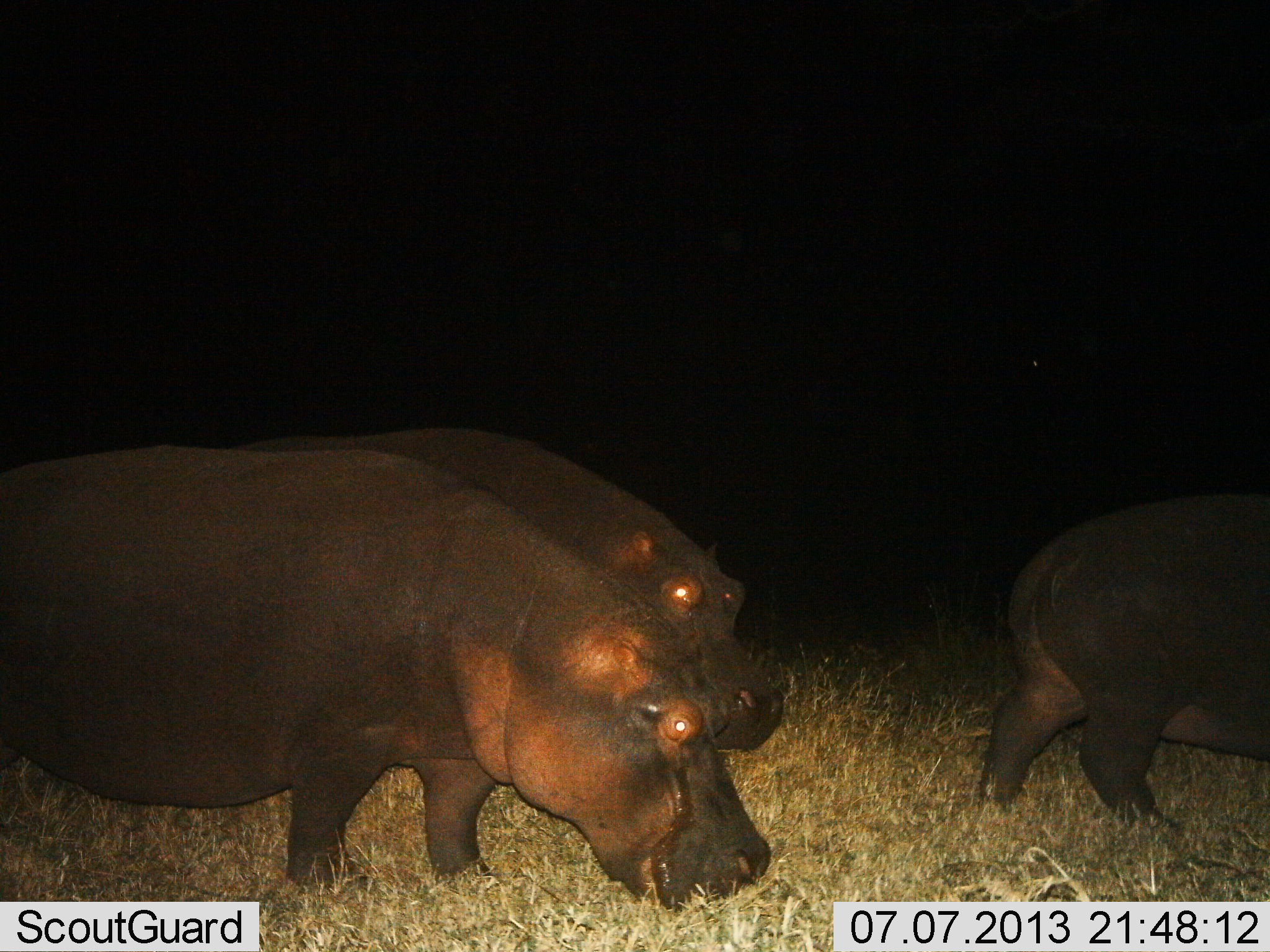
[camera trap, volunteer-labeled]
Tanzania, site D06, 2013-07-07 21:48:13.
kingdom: Animalia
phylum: Chordata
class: Mammalia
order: Artiodactyla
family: Hippopotamidae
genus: Hippopotamus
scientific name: Hippopotamus amphibius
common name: hippopotamus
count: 3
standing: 25%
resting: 0%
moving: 61%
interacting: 4%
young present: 0%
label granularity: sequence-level